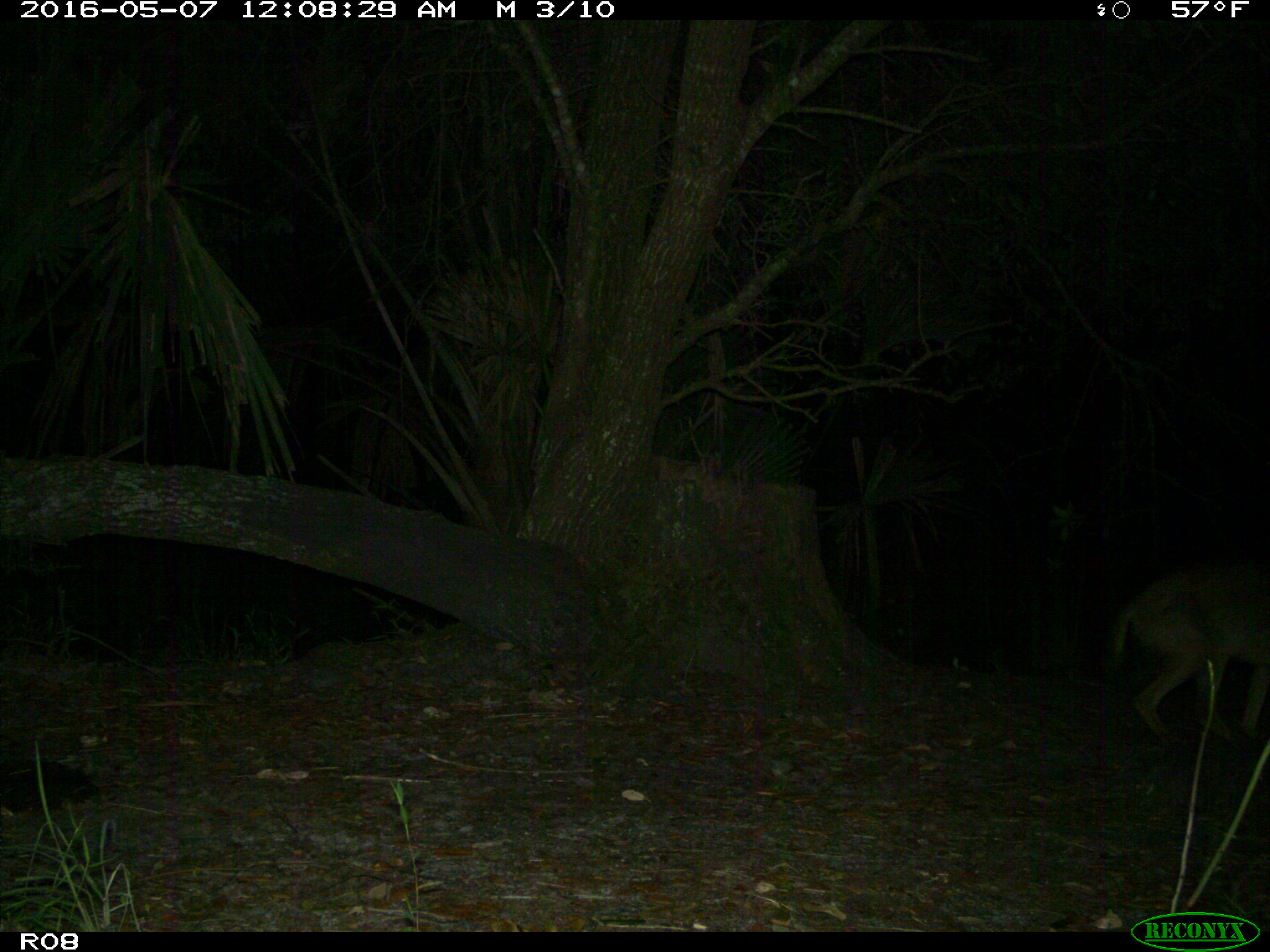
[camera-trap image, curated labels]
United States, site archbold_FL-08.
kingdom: Animalia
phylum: Chordata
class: Mammalia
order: Carnivora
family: Canidae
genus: Canis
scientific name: Canis latrans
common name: coyote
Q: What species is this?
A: Canis latrans (coyote).